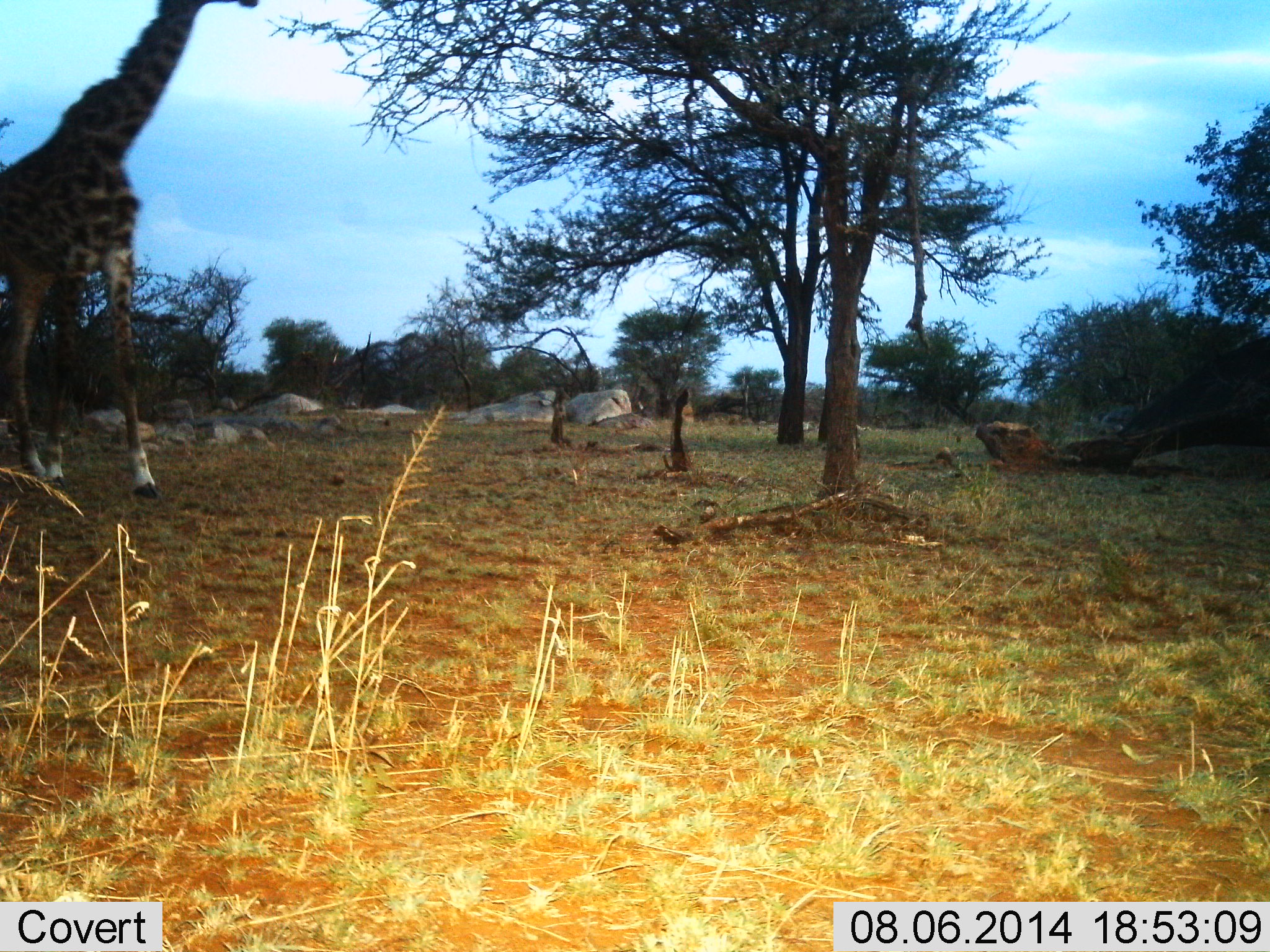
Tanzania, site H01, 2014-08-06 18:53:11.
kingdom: Animalia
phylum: Chordata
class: Mammalia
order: Artiodactyla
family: Giraffidae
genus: Giraffa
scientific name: Giraffa camelopardalis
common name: giraffe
Giraffe (Giraffa camelopardalis), count 1. Behavior (volunteer vote fractions): standing 60%, resting 0%, moving 30%, interacting 0%. Young present (vote fraction): 0%. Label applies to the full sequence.